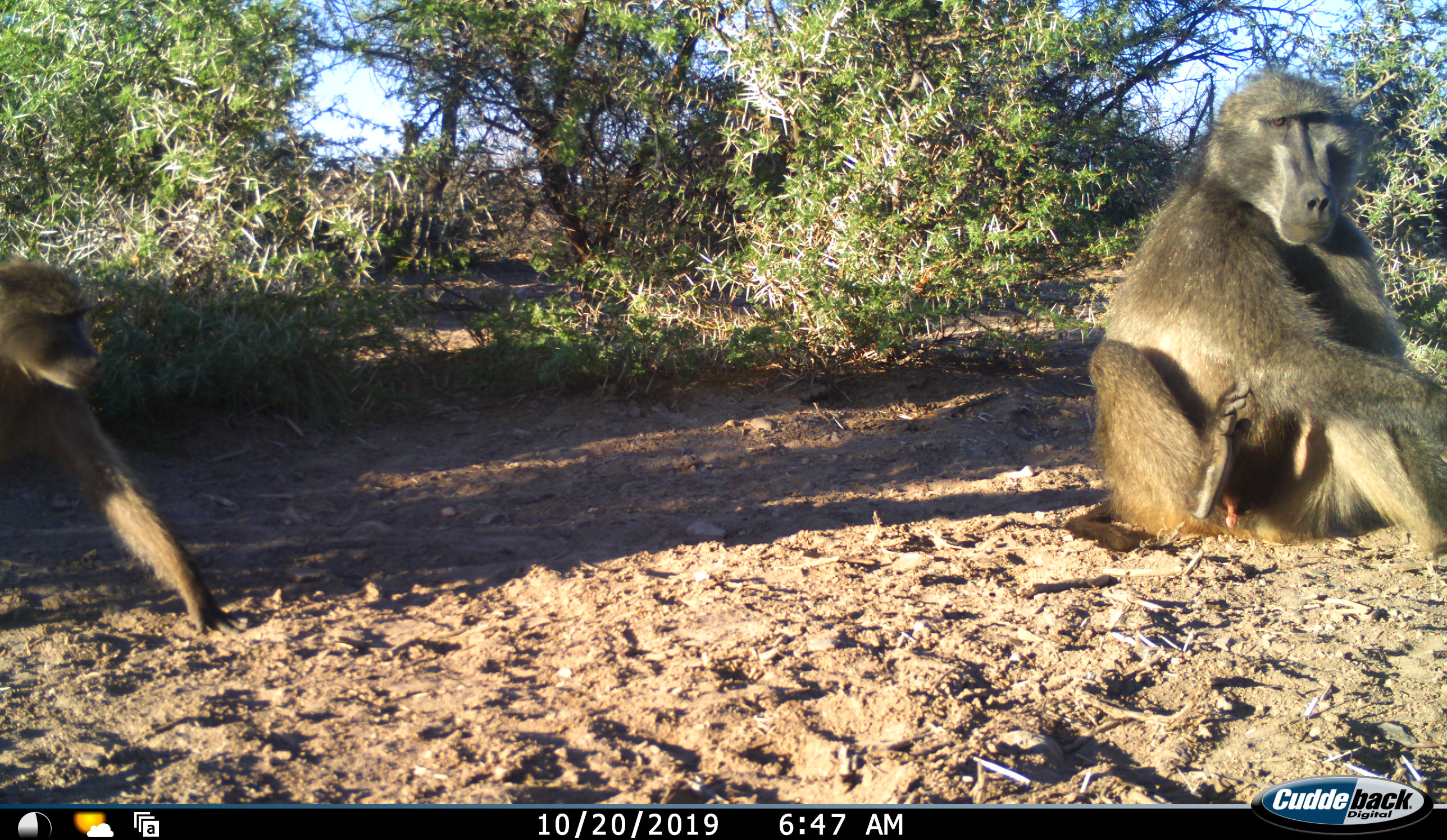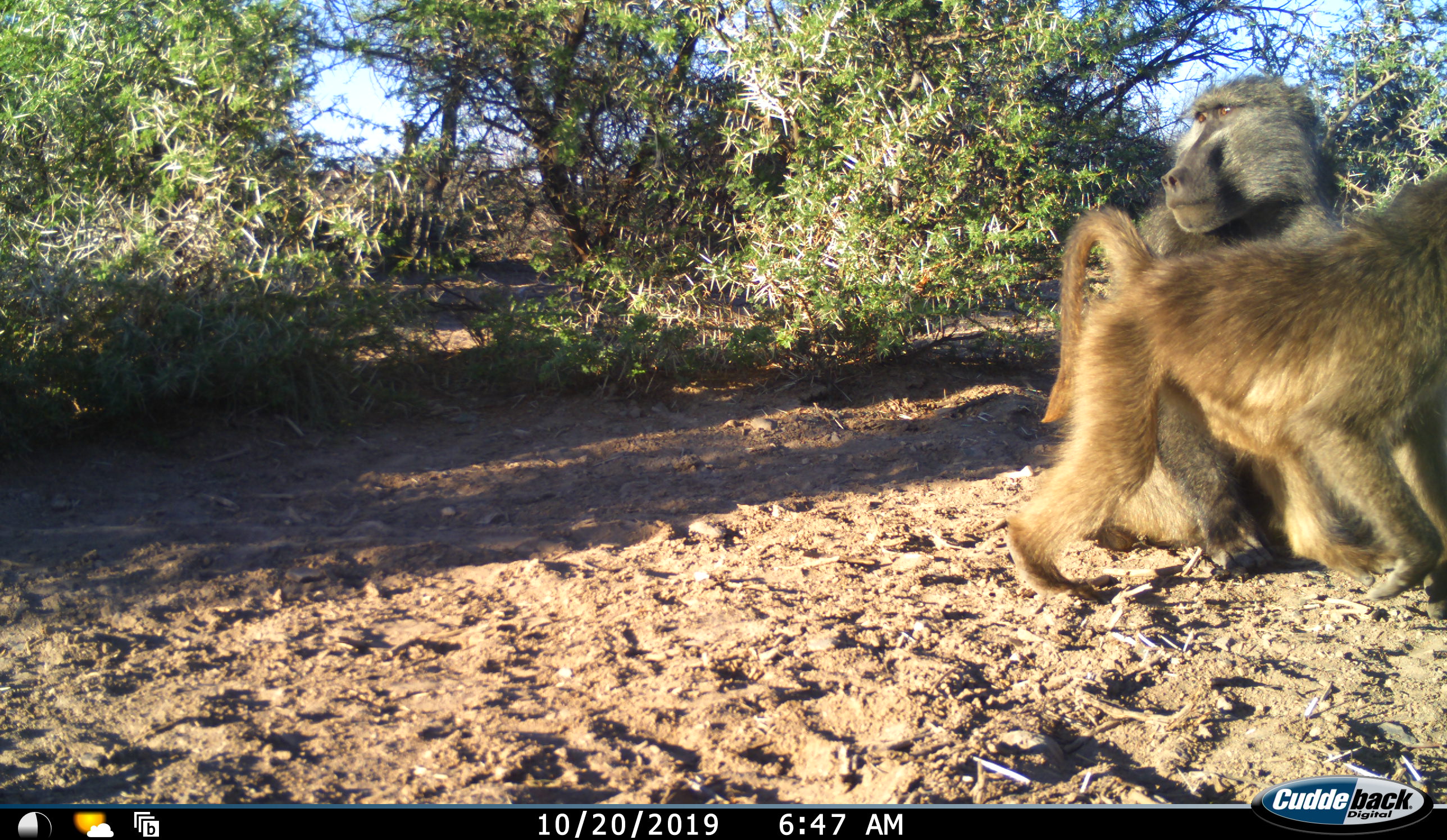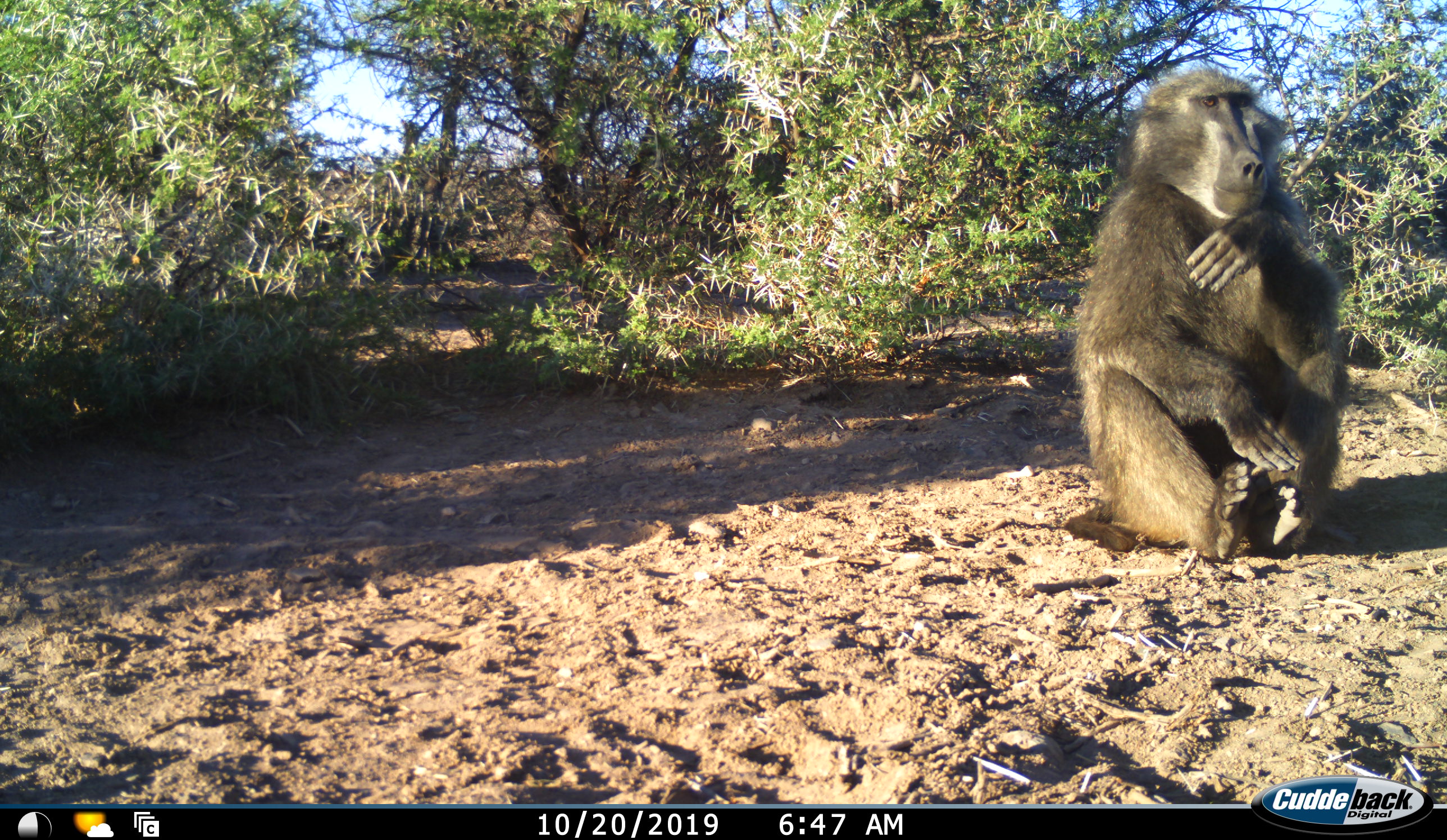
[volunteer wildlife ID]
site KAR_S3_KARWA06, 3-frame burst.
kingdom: Animalia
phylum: Chordata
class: Mammalia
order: Primates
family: Cercopithecidae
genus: Papio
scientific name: Papio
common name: baboon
Baboon (Papio), count 2. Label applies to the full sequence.